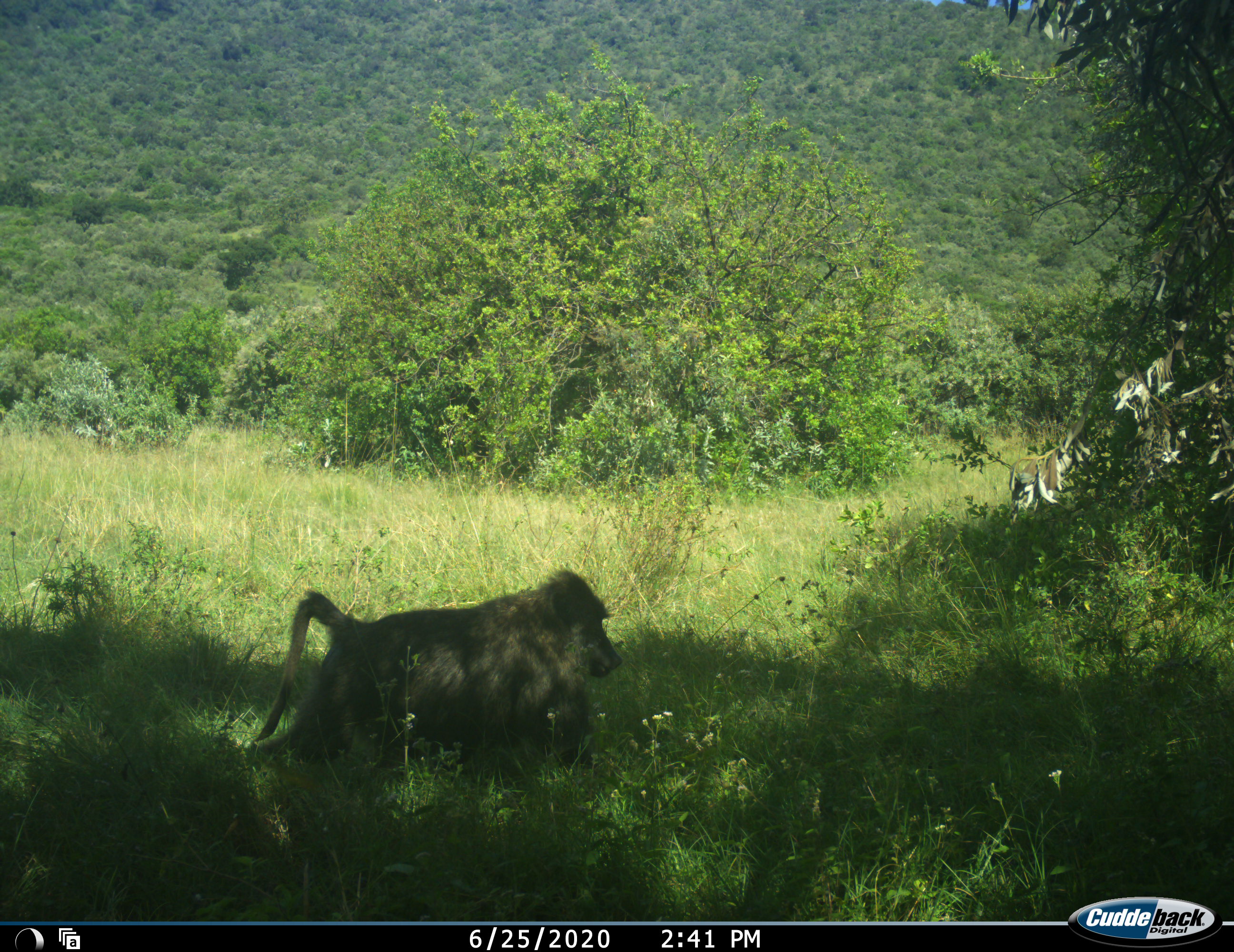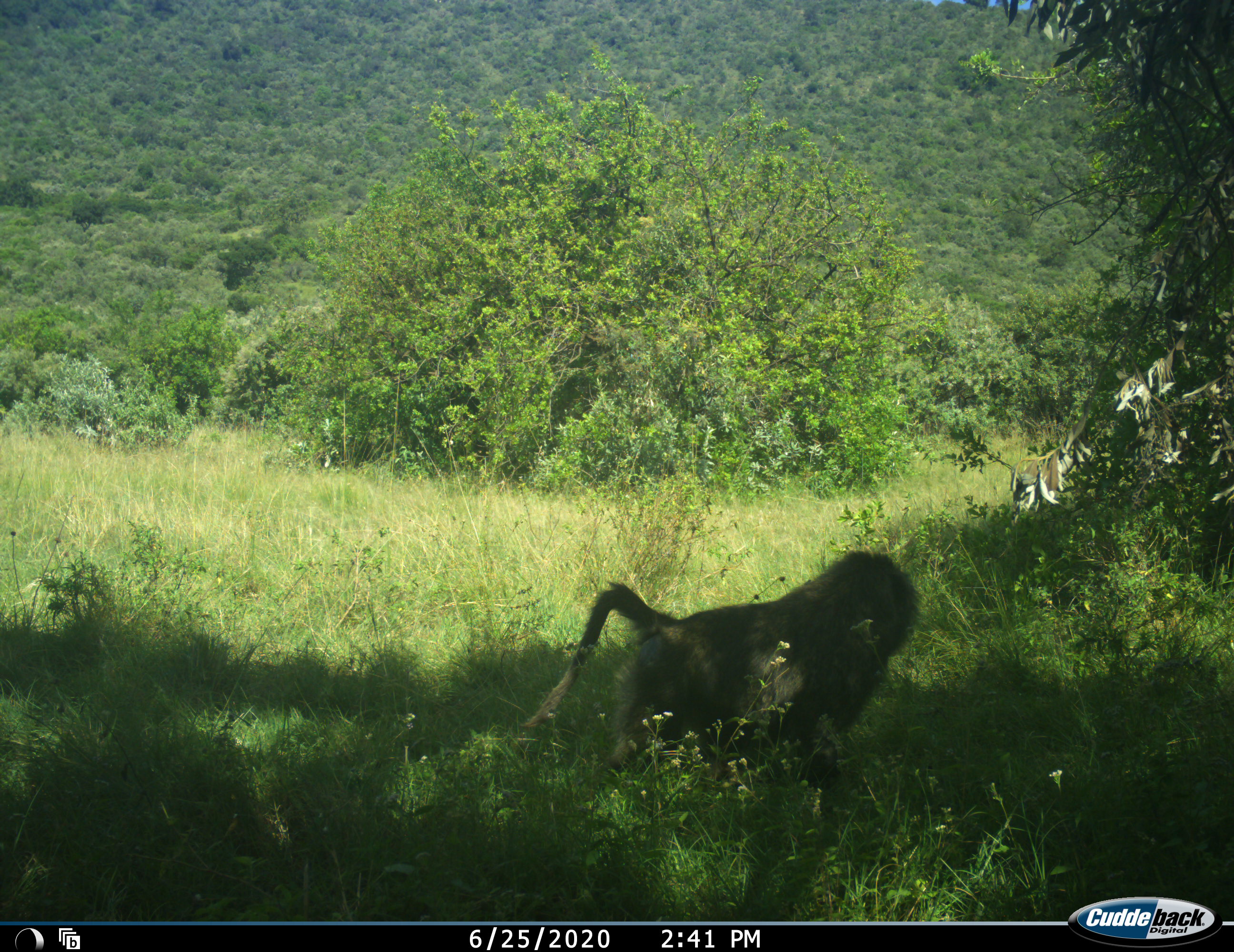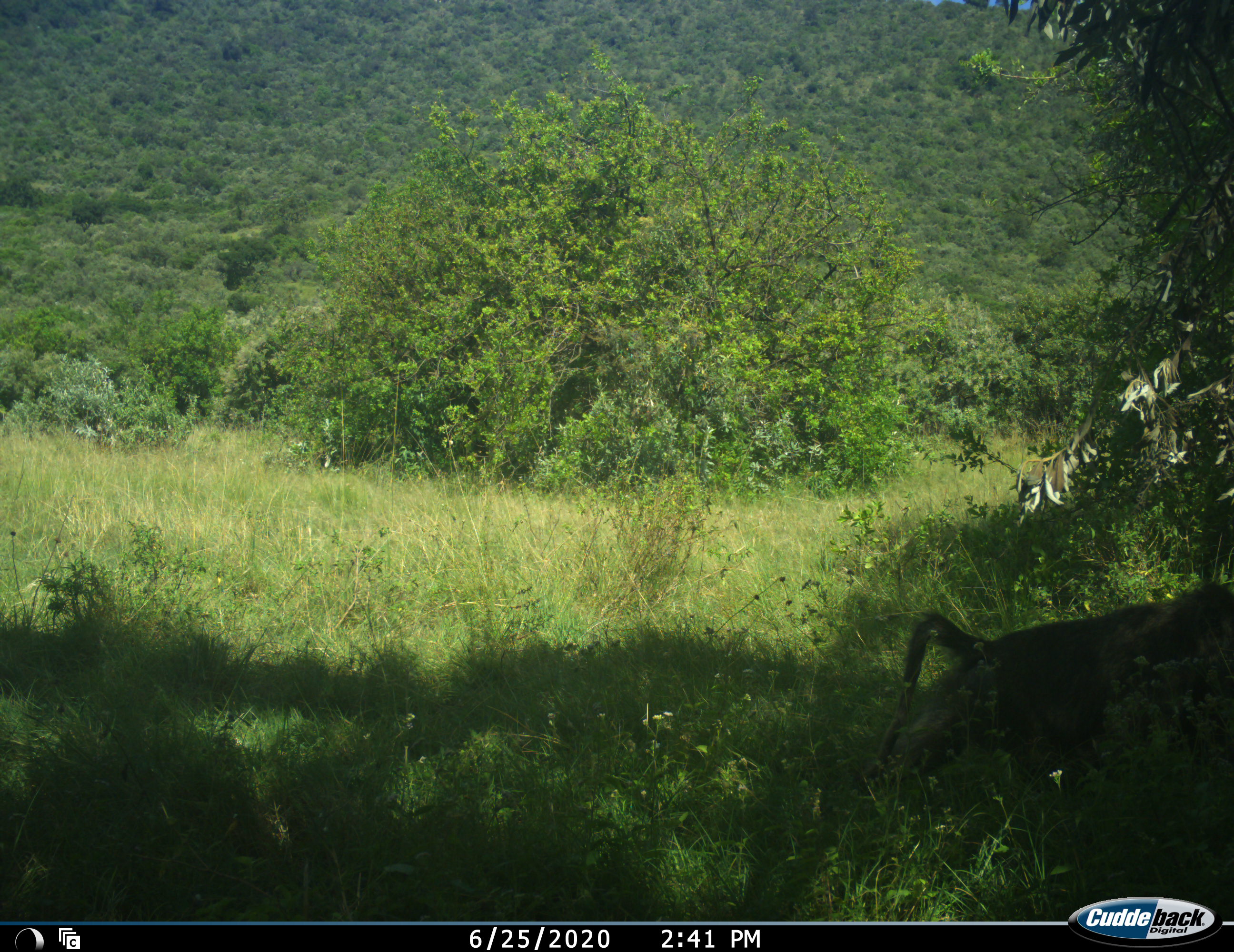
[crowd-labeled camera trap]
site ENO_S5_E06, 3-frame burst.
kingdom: Animalia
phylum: Chordata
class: Mammalia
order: Primates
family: Cercopithecidae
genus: Papio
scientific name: Papio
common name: baboon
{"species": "baboon (Papio)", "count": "1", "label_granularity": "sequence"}